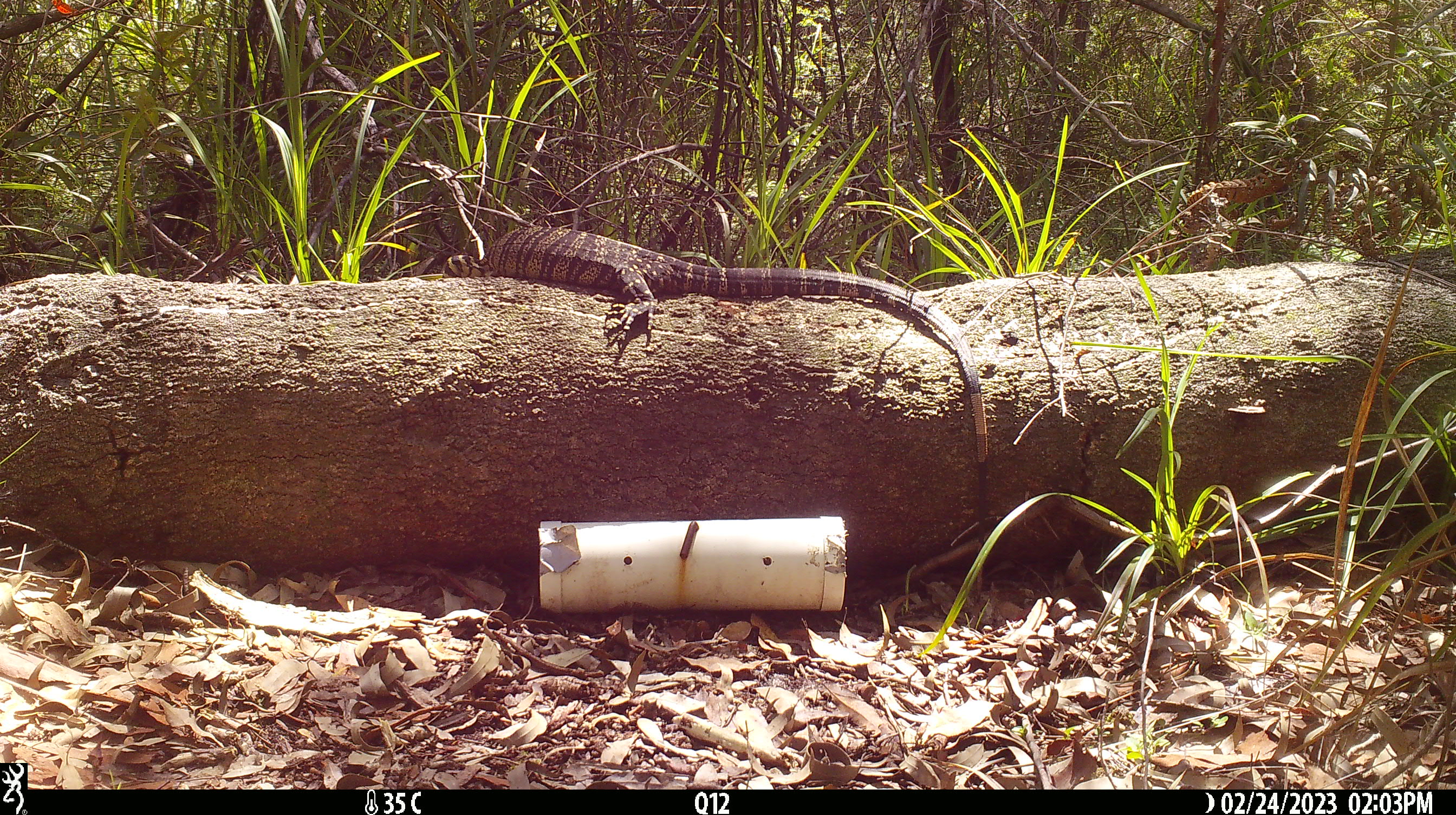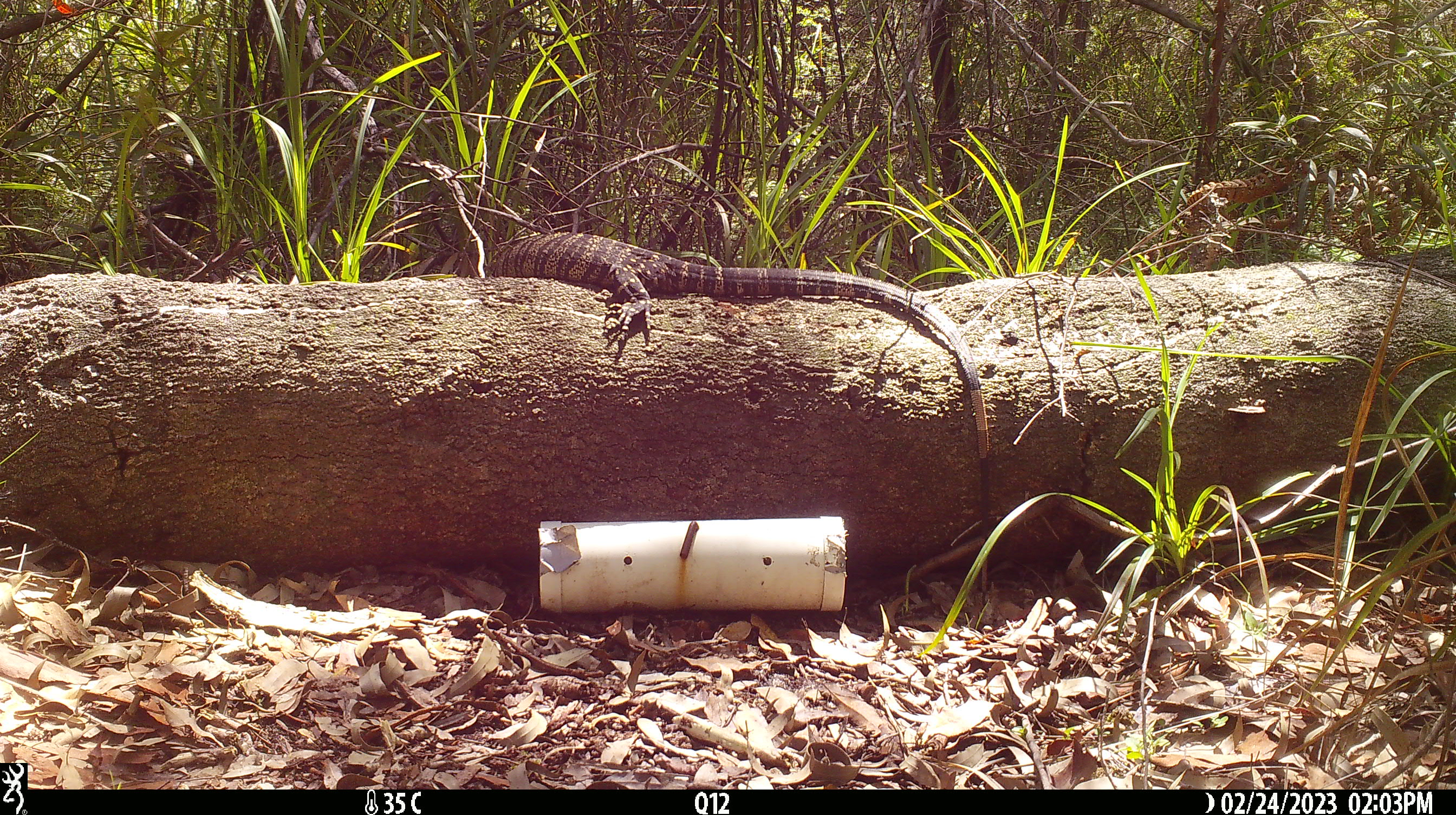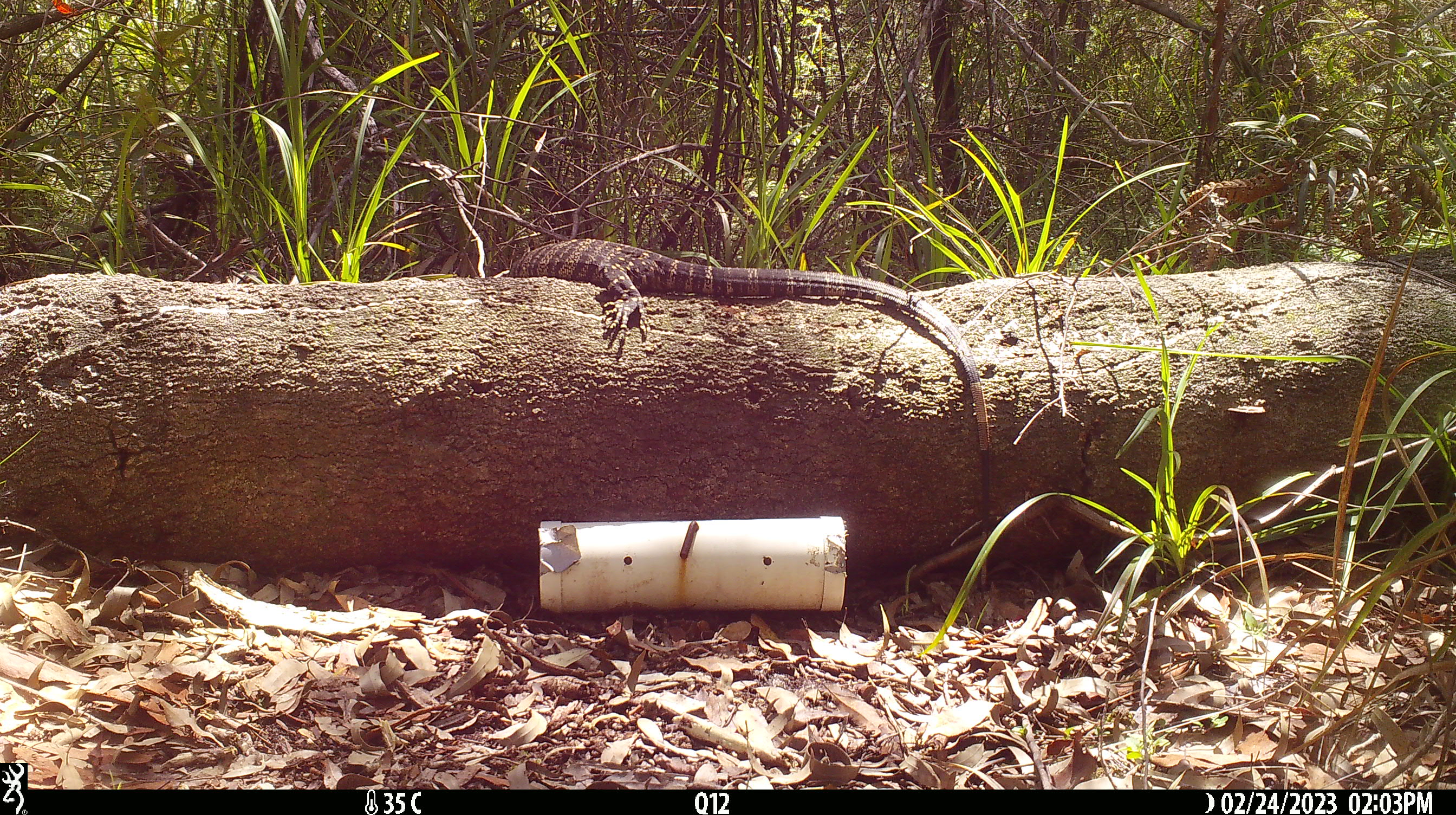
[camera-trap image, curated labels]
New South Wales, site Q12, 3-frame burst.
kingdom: Animalia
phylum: Chordata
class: Reptilia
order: Squamata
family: Varanidae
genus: Varanus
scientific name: Varanus varius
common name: lace monitor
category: goanna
Goanna (lace monitor) (Varanus varius).